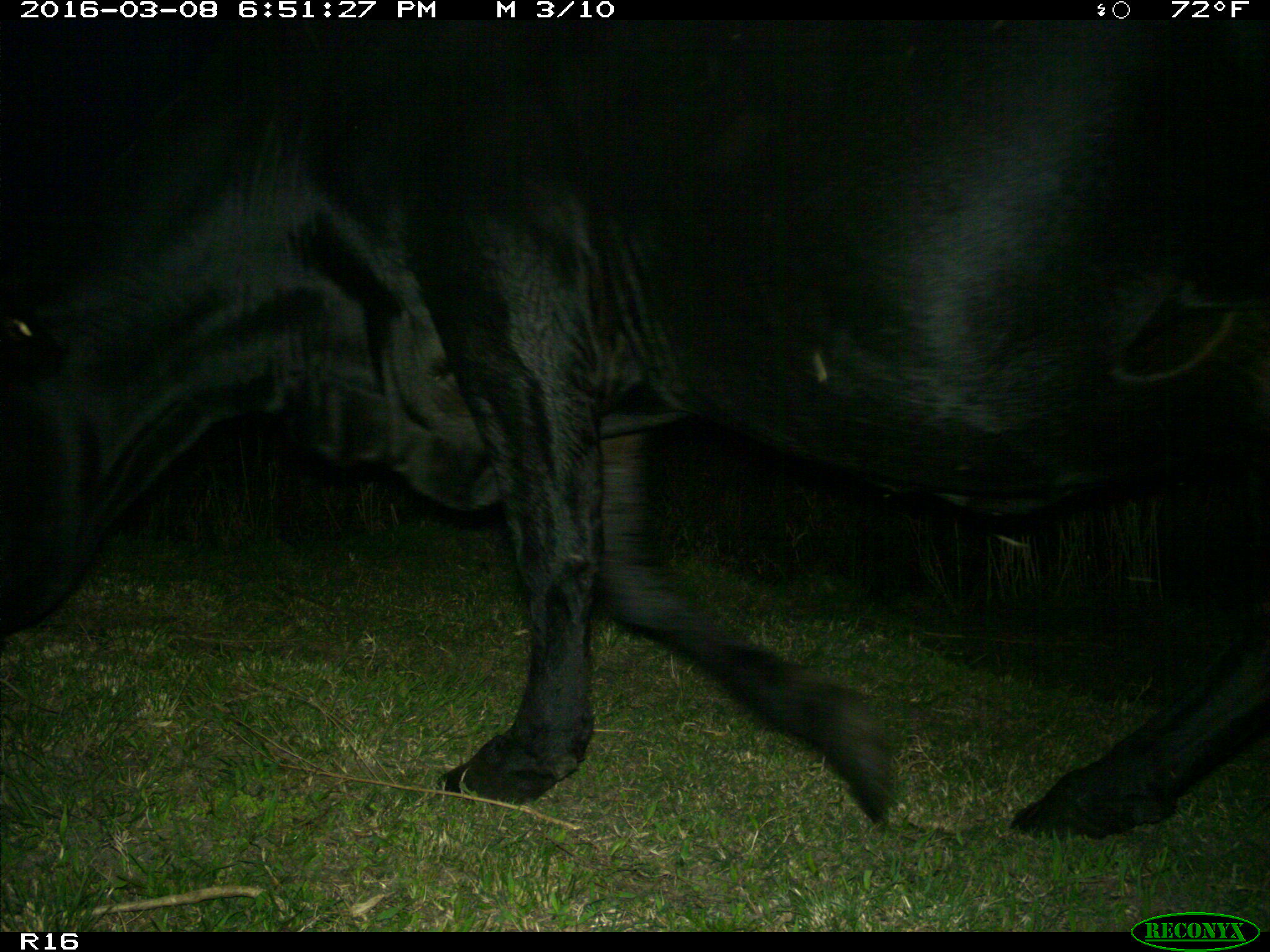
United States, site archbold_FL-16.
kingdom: Animalia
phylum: Chordata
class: Mammalia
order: Artiodactyla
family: Bovidae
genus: Bos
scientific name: Bos taurus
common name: domestic cow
Bos taurus (domestic cow).